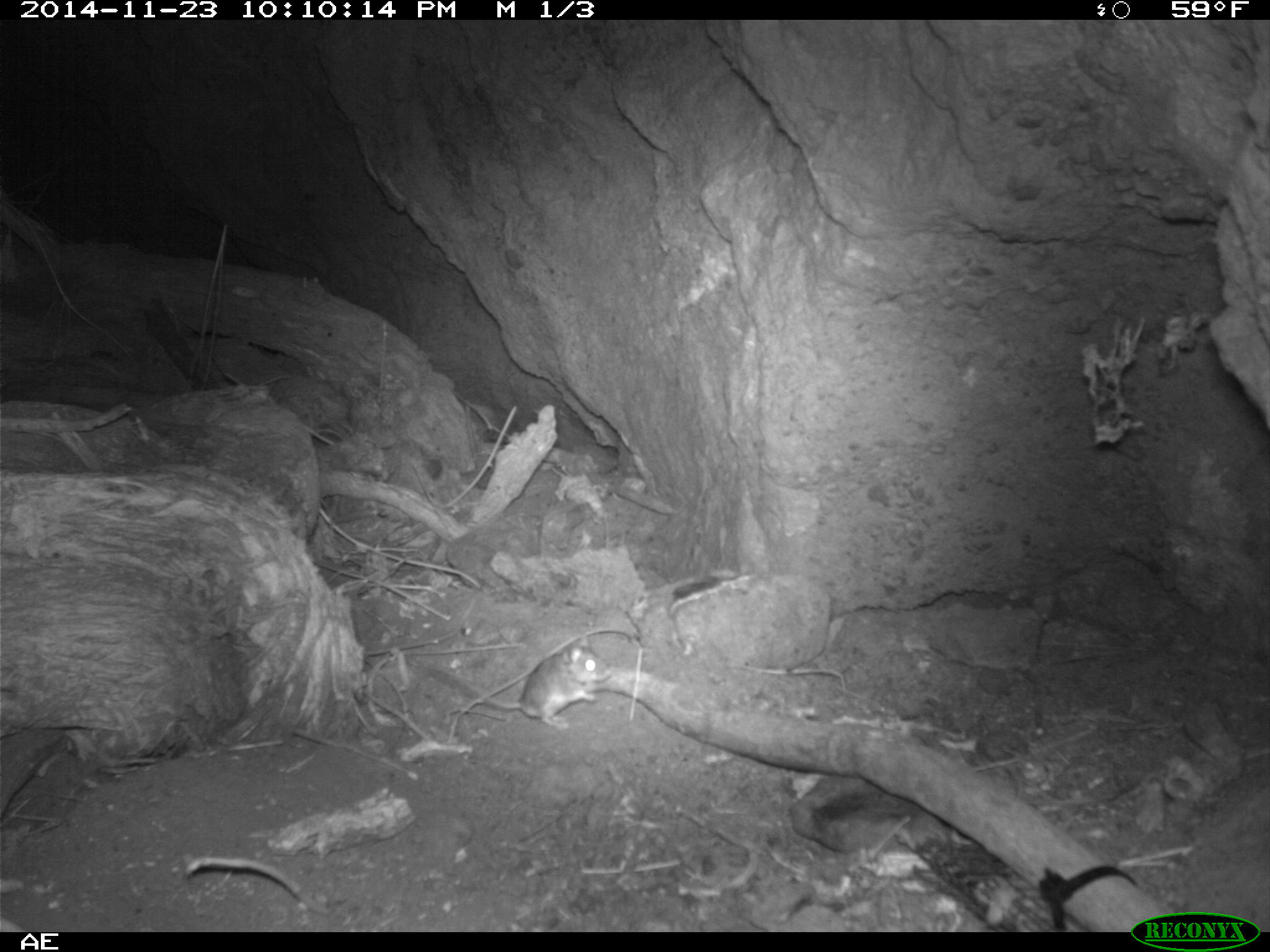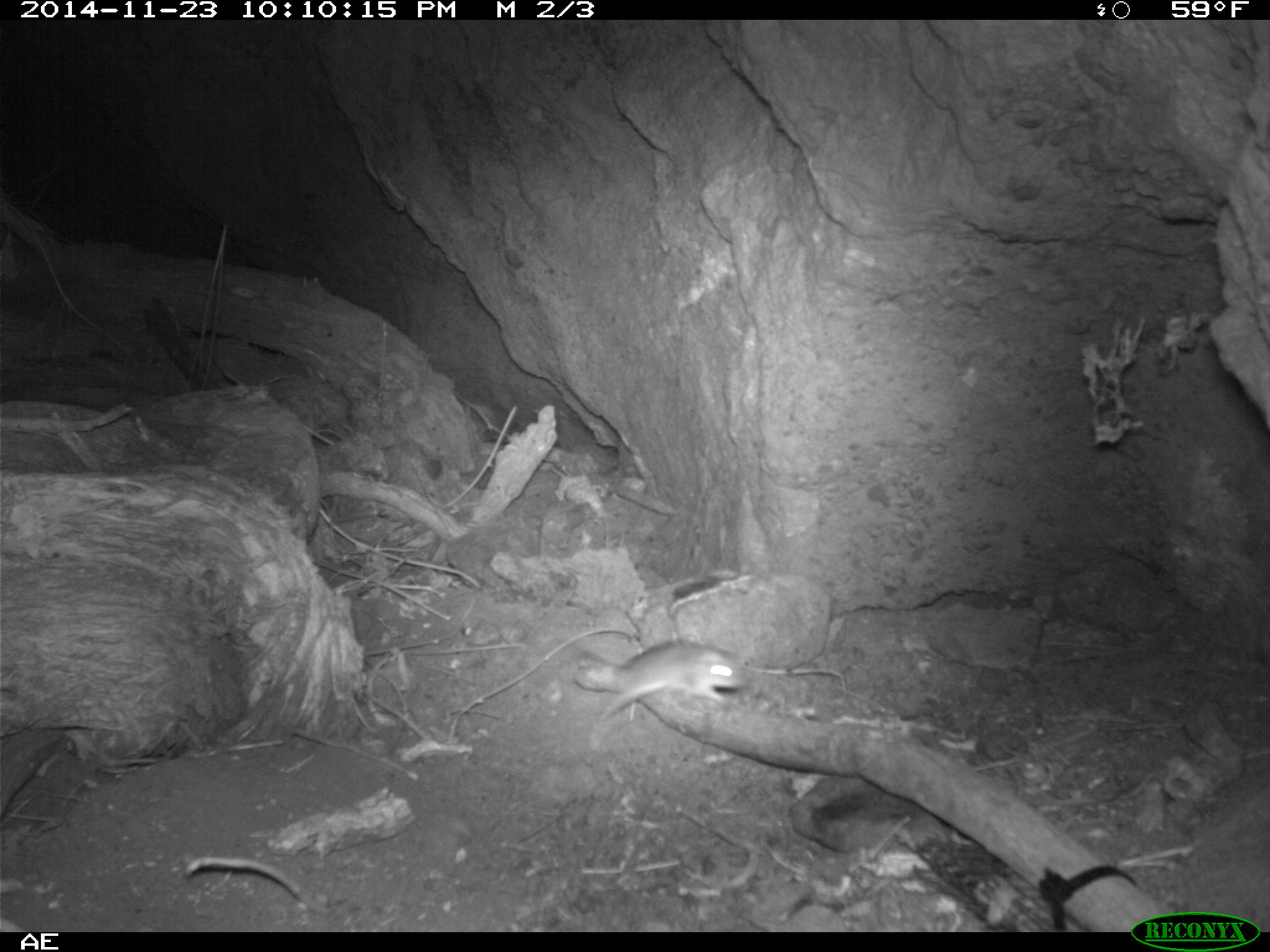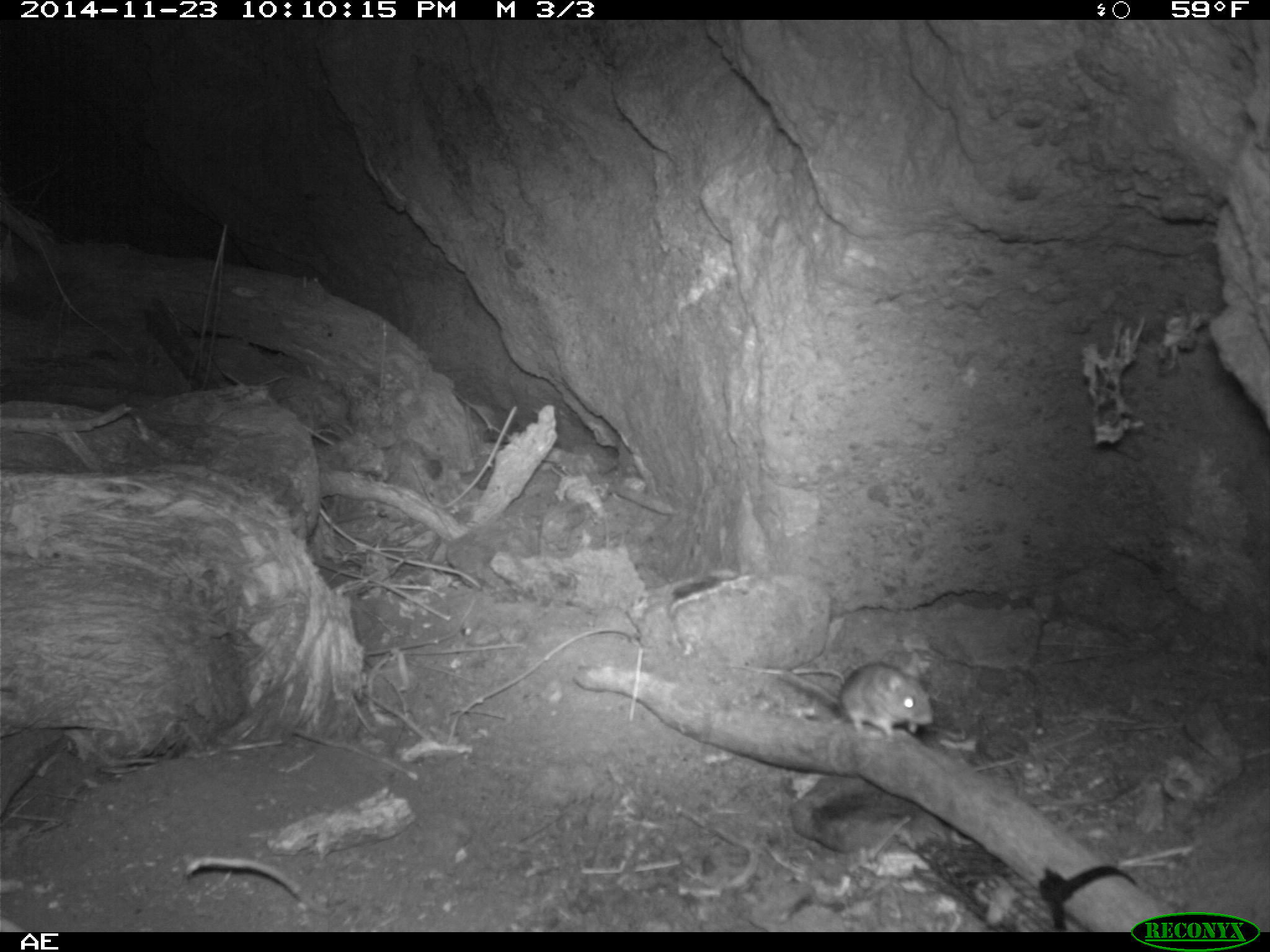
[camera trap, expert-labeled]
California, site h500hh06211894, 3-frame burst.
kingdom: Animalia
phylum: Chordata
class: Mammalia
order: Rodentia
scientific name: Rodentia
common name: rodent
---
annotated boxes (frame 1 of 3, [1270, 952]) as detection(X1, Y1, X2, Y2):
rodent: detection(419, 634, 611, 729)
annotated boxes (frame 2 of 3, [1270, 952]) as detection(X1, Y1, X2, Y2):
rodent: detection(585, 640, 747, 751)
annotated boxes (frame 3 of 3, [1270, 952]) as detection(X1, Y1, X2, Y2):
rodent: detection(778, 661, 935, 739)